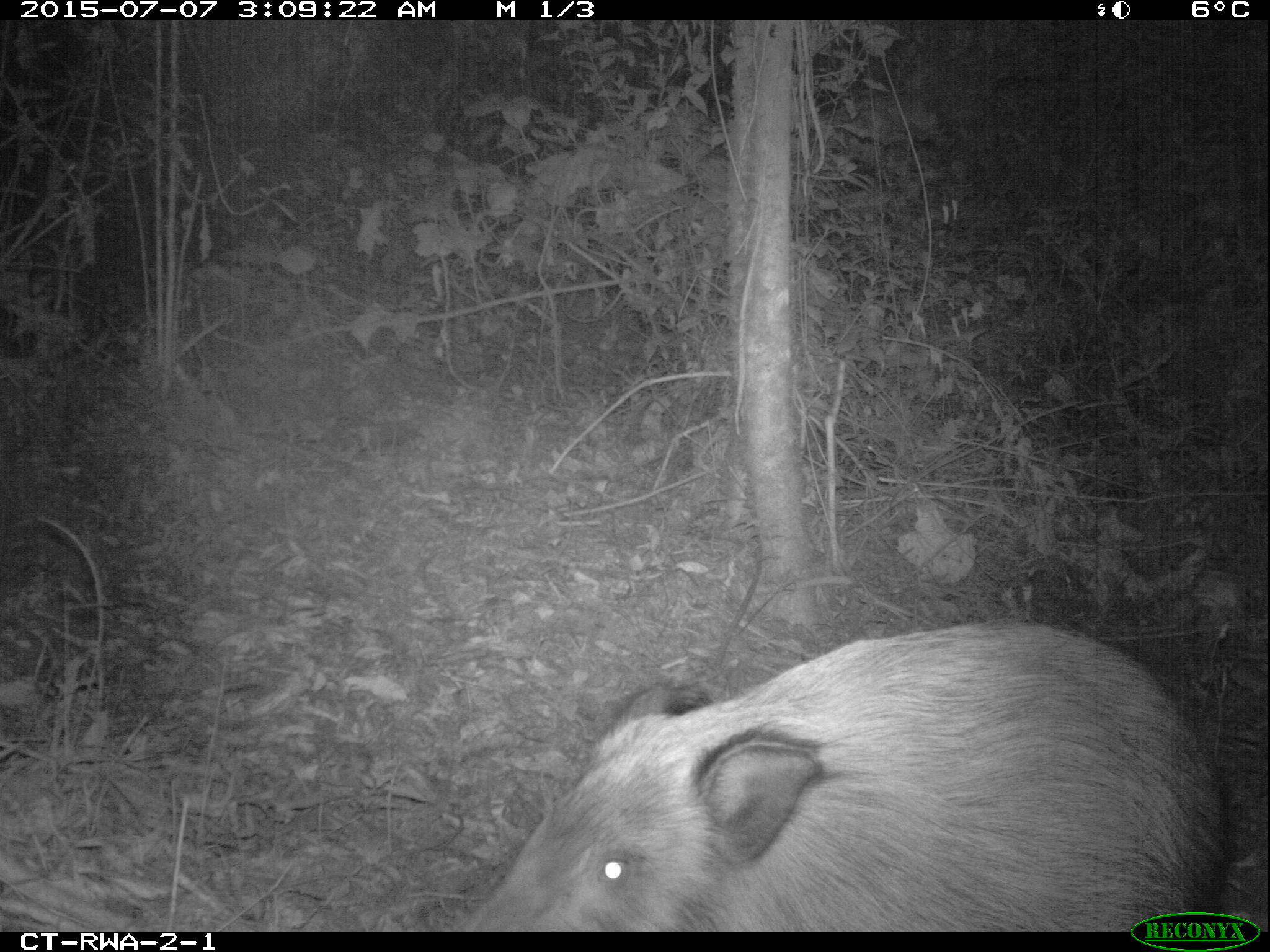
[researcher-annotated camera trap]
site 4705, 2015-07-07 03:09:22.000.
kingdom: Animalia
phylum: Chordata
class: Mammalia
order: Artiodactyla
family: Suidae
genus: Potamochoerus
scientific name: Potamochoerus larvatus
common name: bushpig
Potamochoerus larvatus (bushpig), count 1.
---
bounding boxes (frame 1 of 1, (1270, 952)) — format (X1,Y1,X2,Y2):
potamochoerus larvatus: (457,625,1218,930)